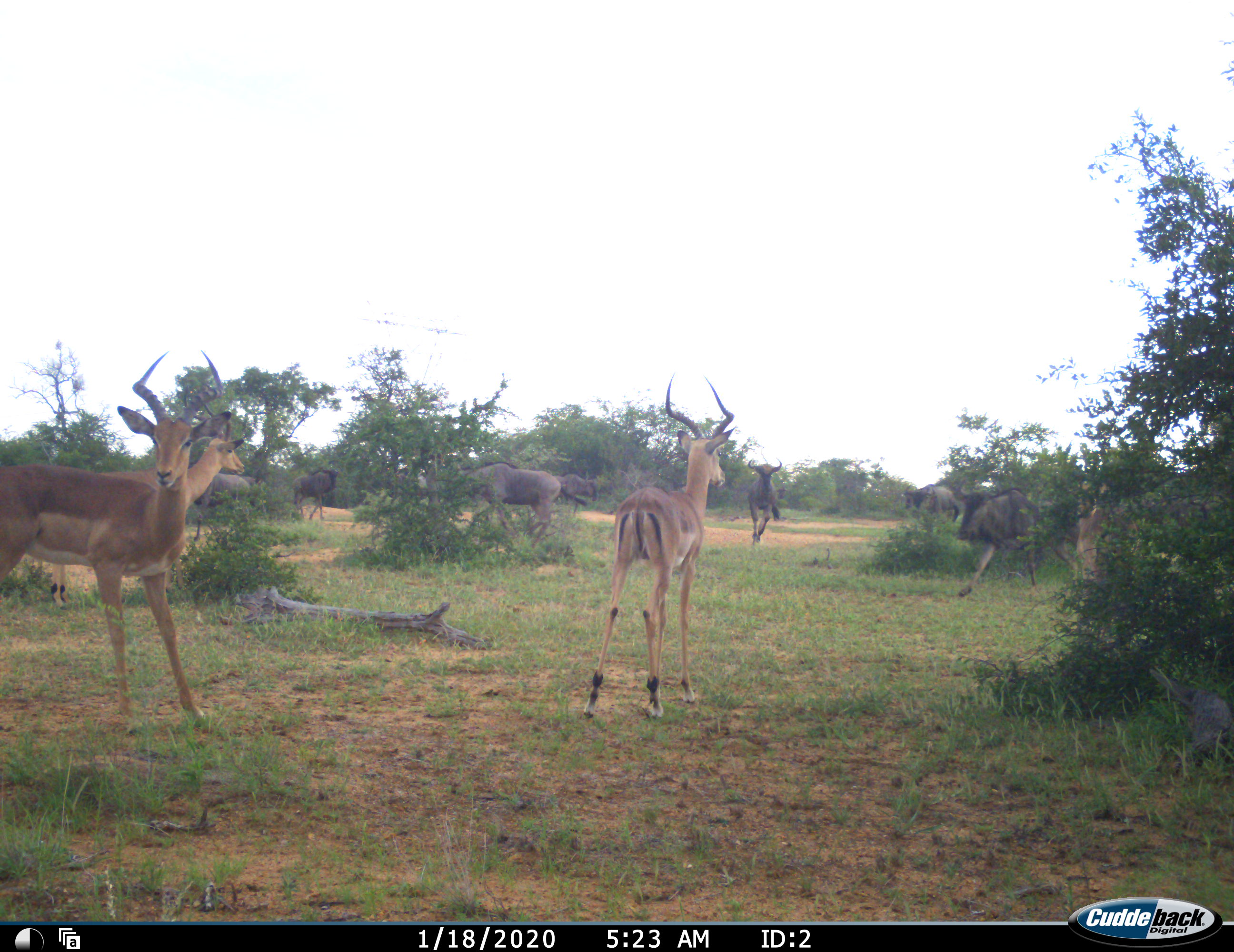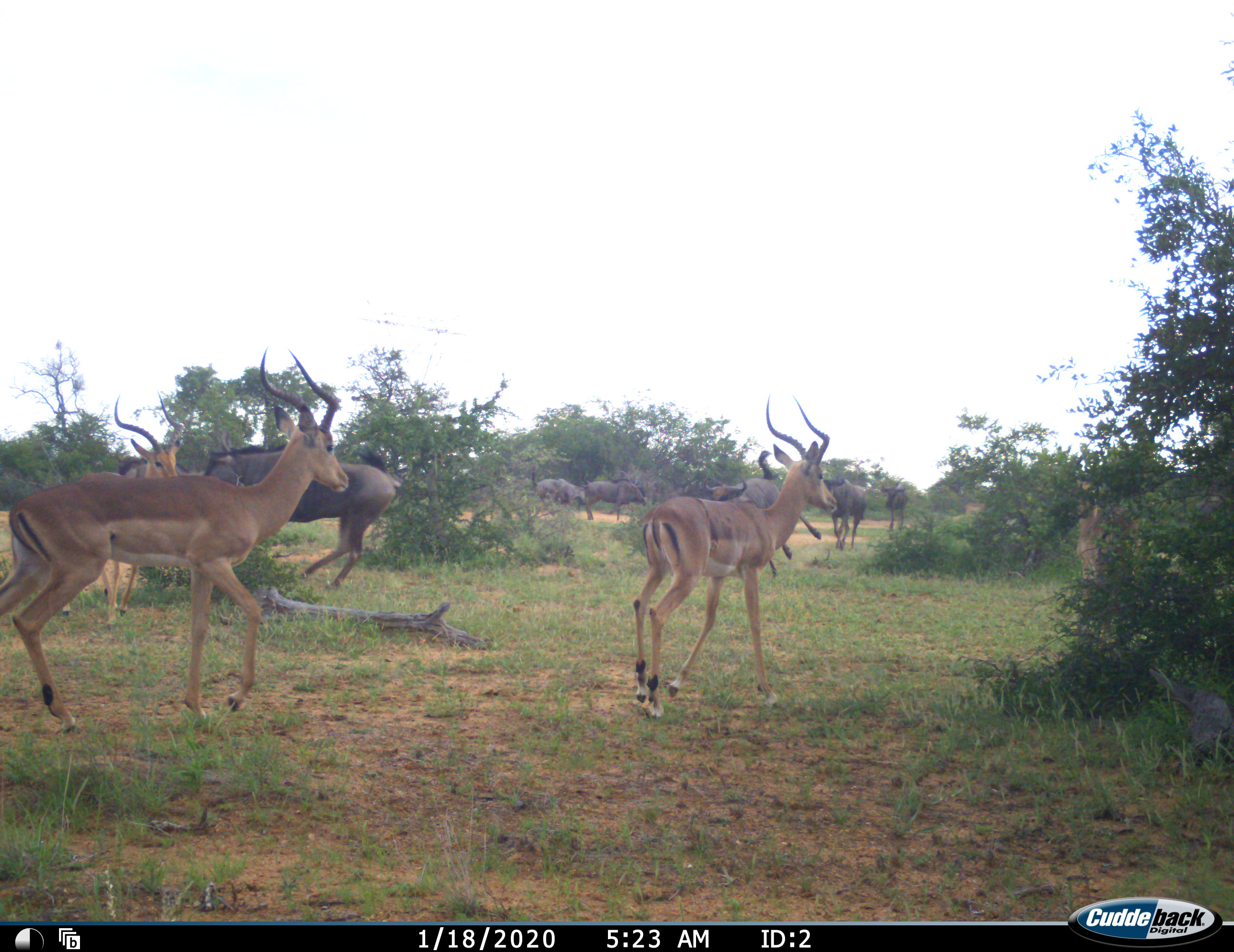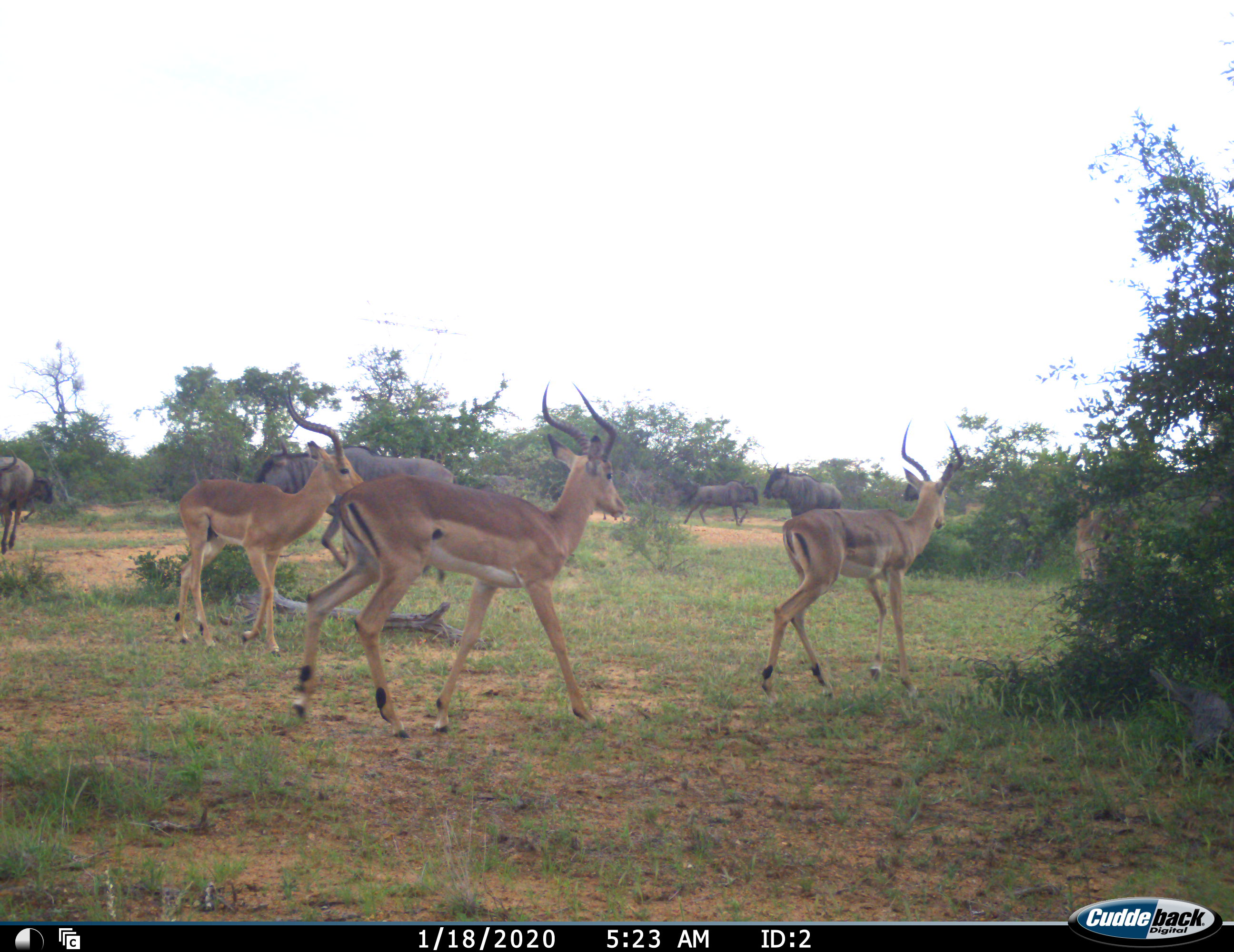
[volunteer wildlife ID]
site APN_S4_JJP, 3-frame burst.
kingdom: Animalia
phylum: Chordata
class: Mammalia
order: Artiodactyla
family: Bovidae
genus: Aepyceros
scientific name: Aepyceros melampus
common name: impala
Impala (Aepyceros melampus), count 4. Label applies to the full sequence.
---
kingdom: Animalia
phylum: Chordata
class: Mammalia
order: Artiodactyla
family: Bovidae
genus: Connochaetes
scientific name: Connochaetes taurinus taurinus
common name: blue wildebeest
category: wildebeestblue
Wildebeestblue (blue wildebeest) (Connochaetes taurinus taurinus), count 7. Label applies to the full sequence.